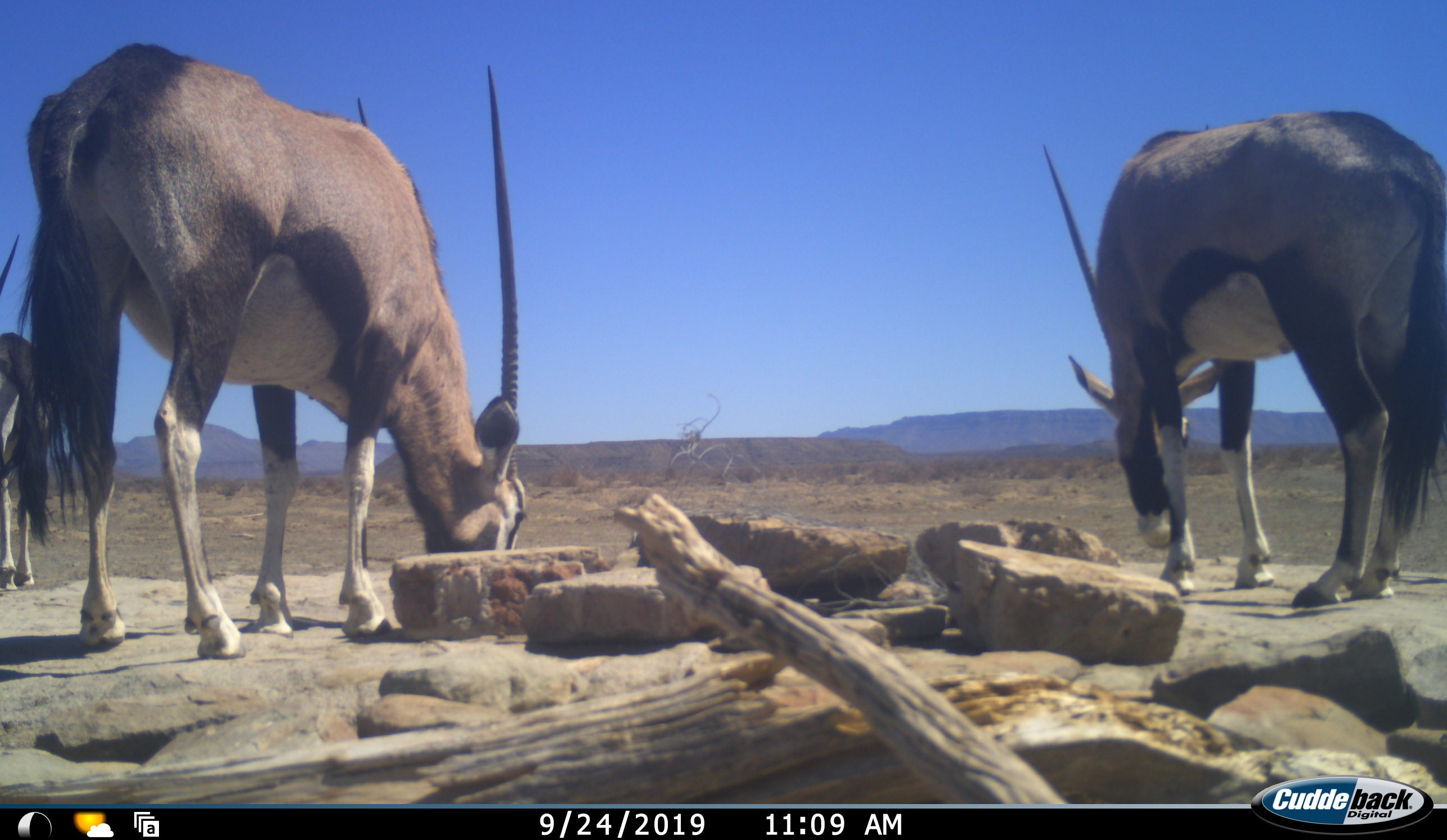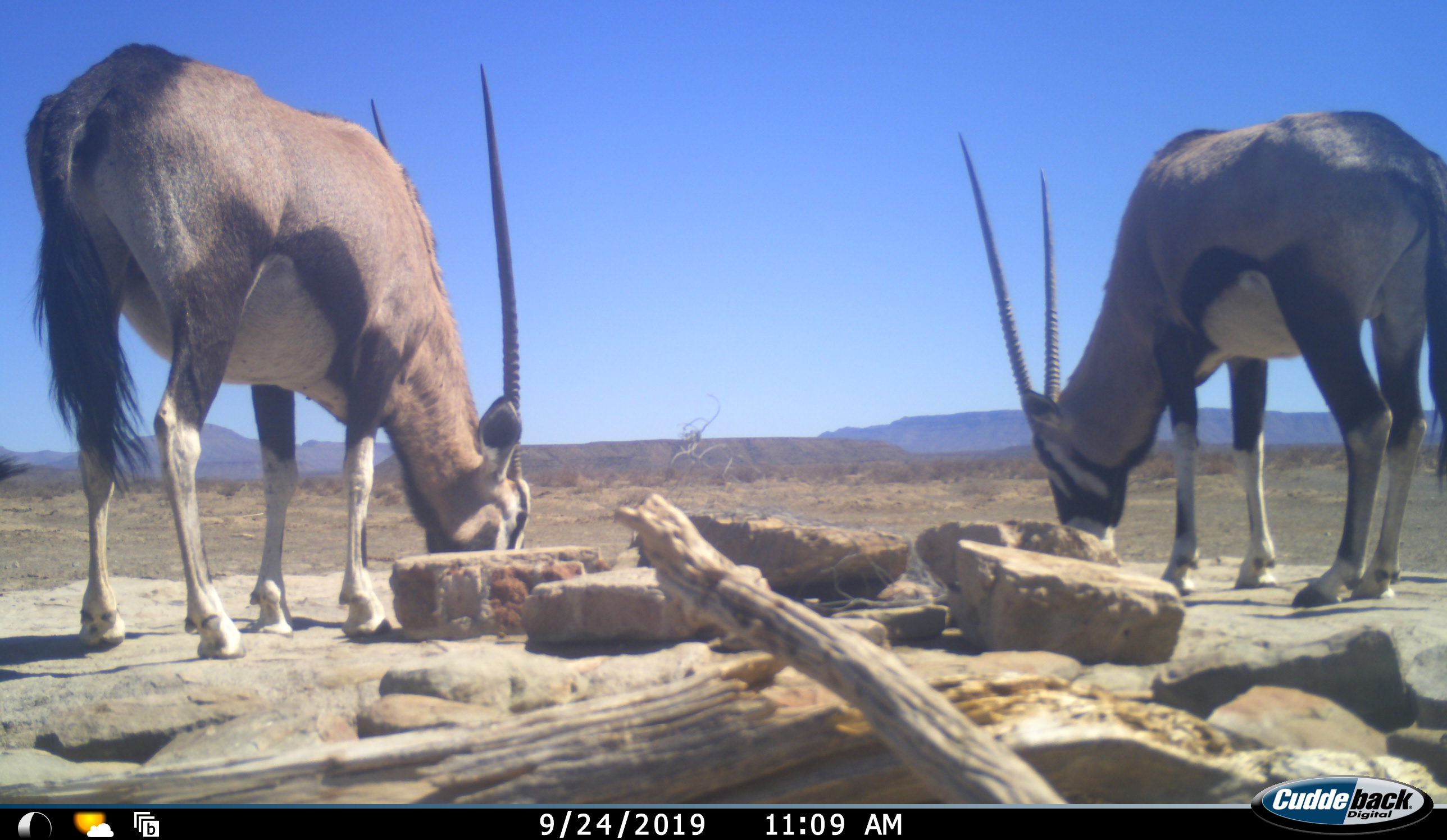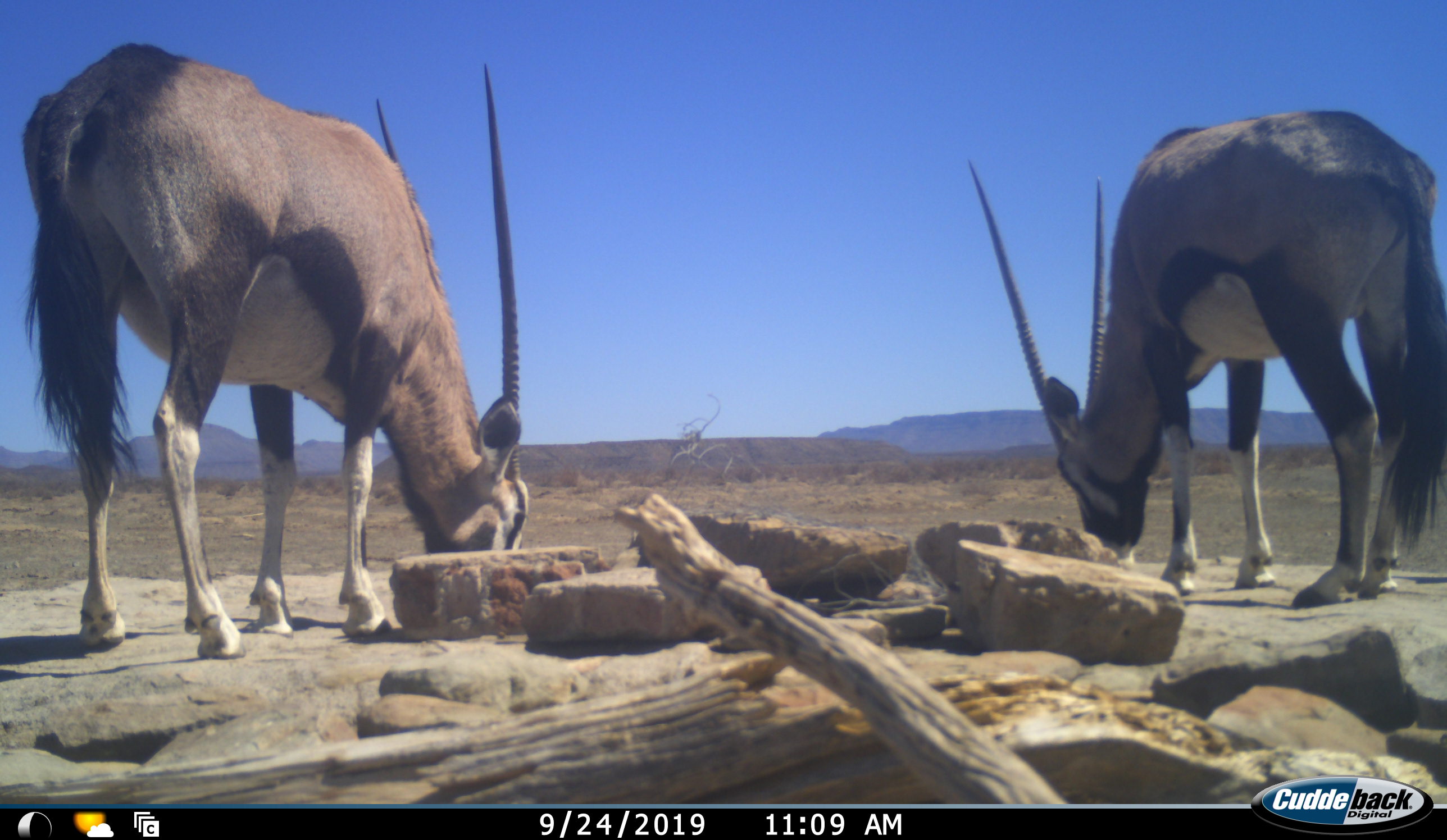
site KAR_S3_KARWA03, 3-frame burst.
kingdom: Animalia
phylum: Chordata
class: Mammalia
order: Artiodactyla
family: Bovidae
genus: Oryx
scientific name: Oryx gazella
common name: gemsbok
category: oryx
Oryx (gemsbok) (Oryx gazella), count 3. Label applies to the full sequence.